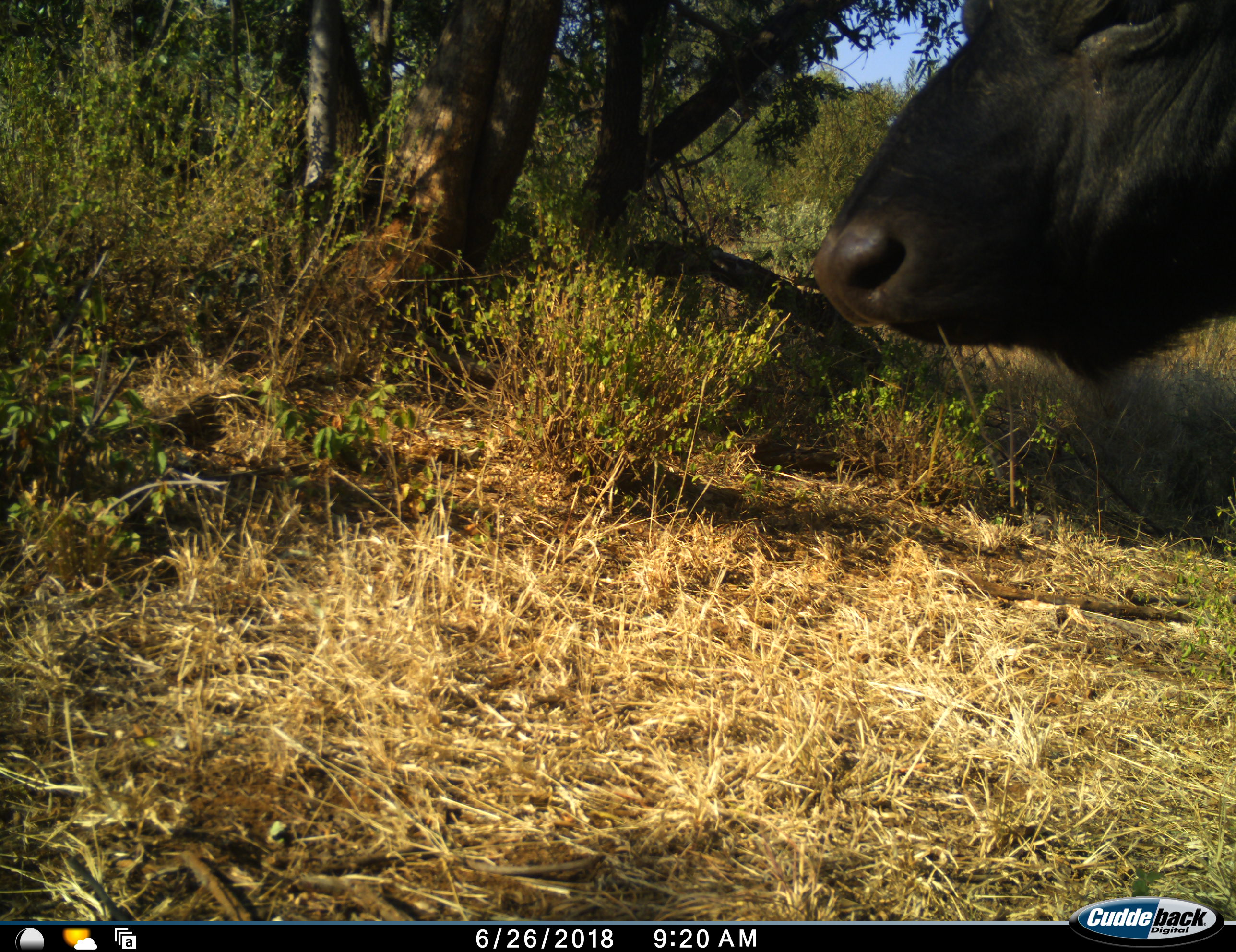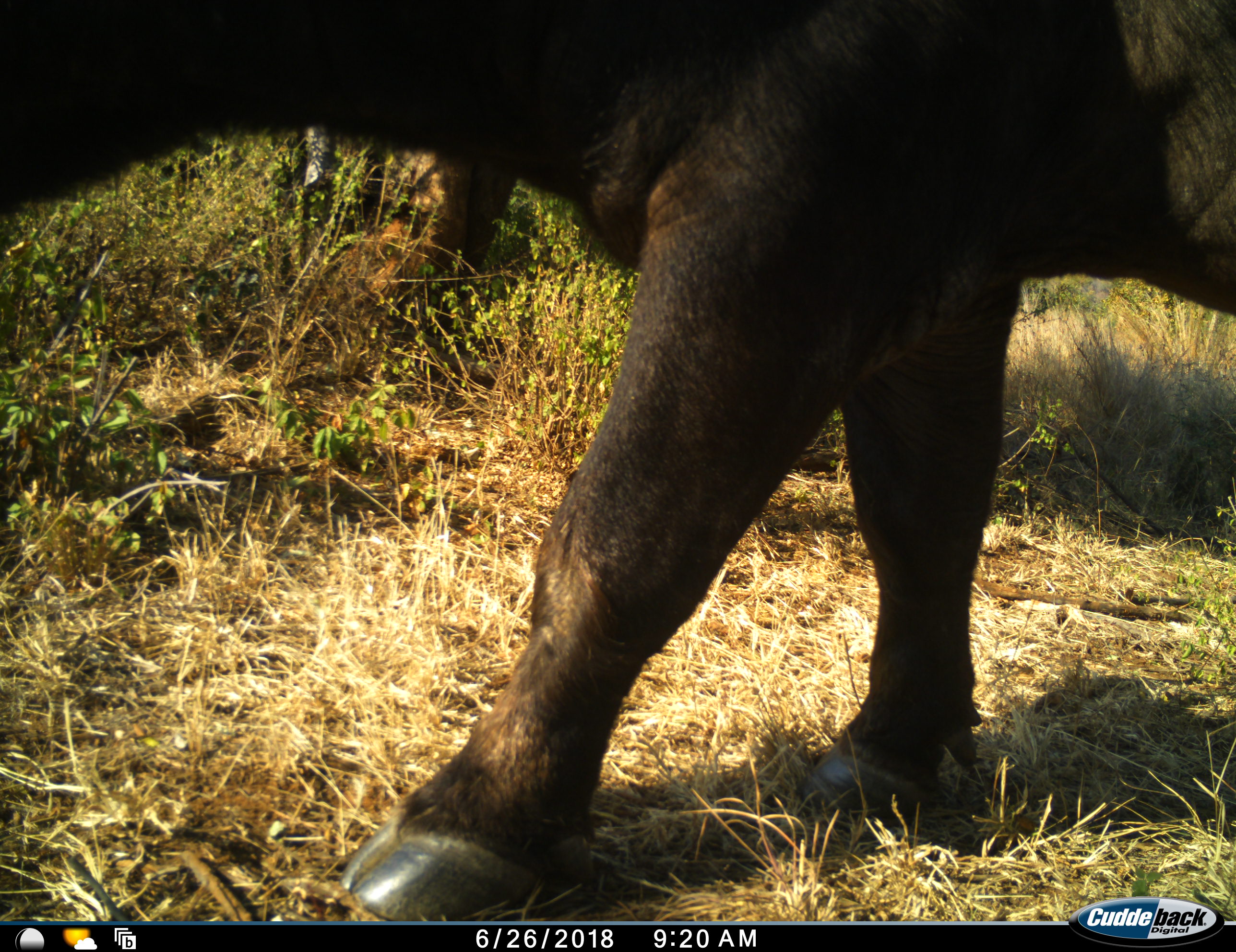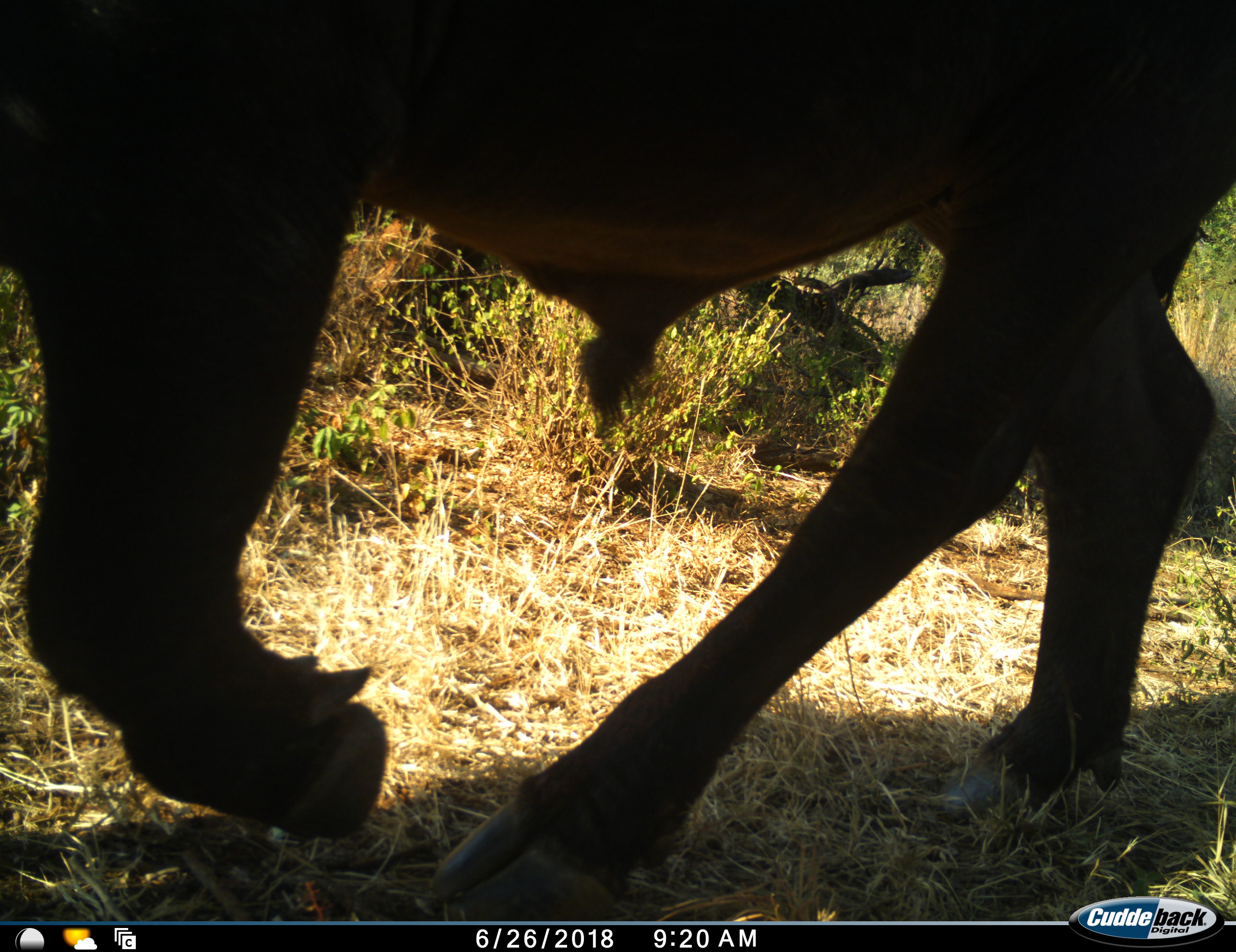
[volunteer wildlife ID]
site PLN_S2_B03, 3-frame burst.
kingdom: Animalia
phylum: Chordata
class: Mammalia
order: Artiodactyla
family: Bovidae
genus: Syncerus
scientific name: Syncerus caffer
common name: african buffalo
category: buffalo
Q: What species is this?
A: Buffalo (african buffalo) (Syncerus caffer).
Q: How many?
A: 1.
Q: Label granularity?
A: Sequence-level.